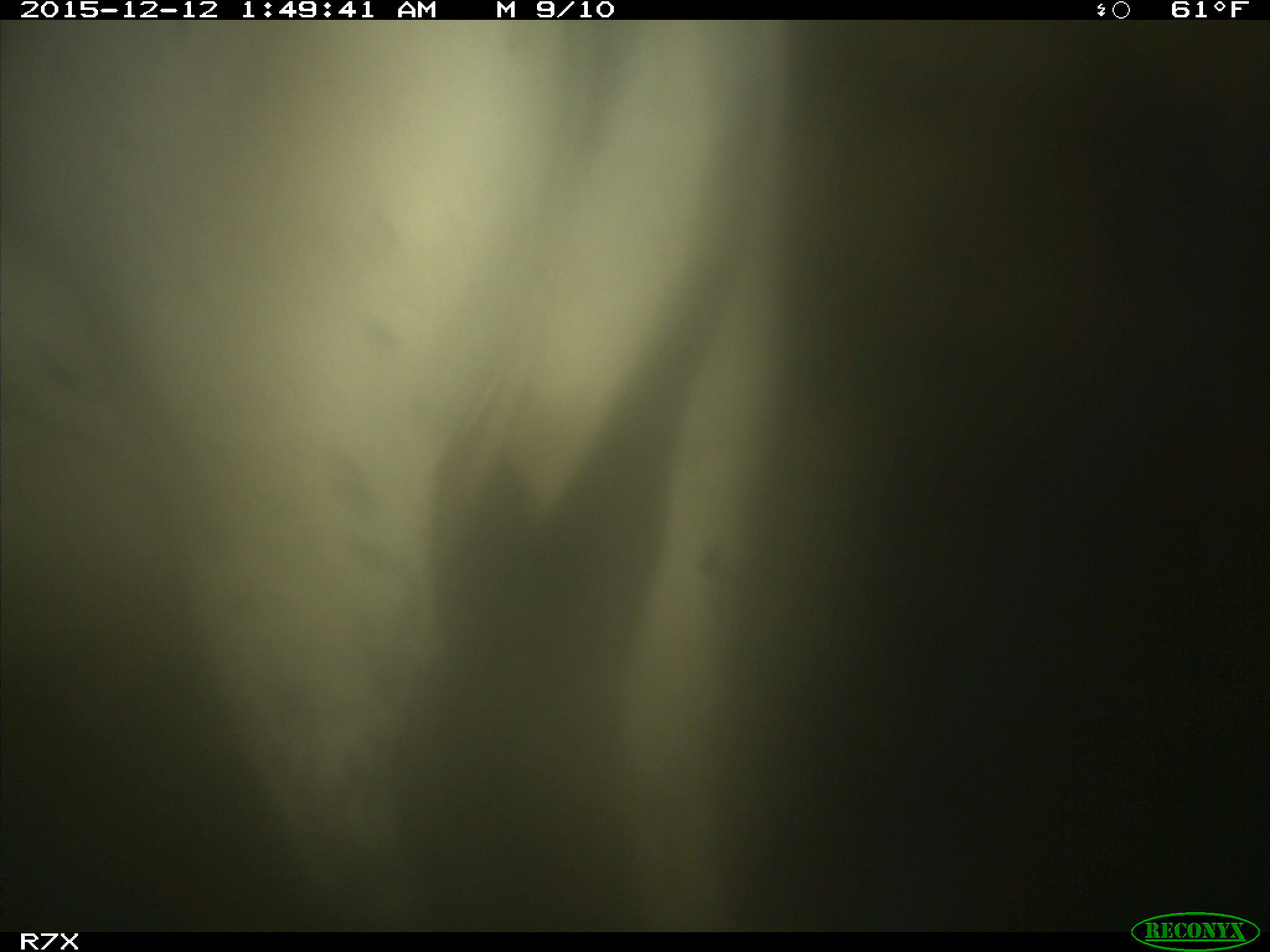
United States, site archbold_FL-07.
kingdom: Animalia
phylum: Chordata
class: Mammalia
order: Artiodactyla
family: Bovidae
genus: Bos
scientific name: Bos taurus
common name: domestic cow